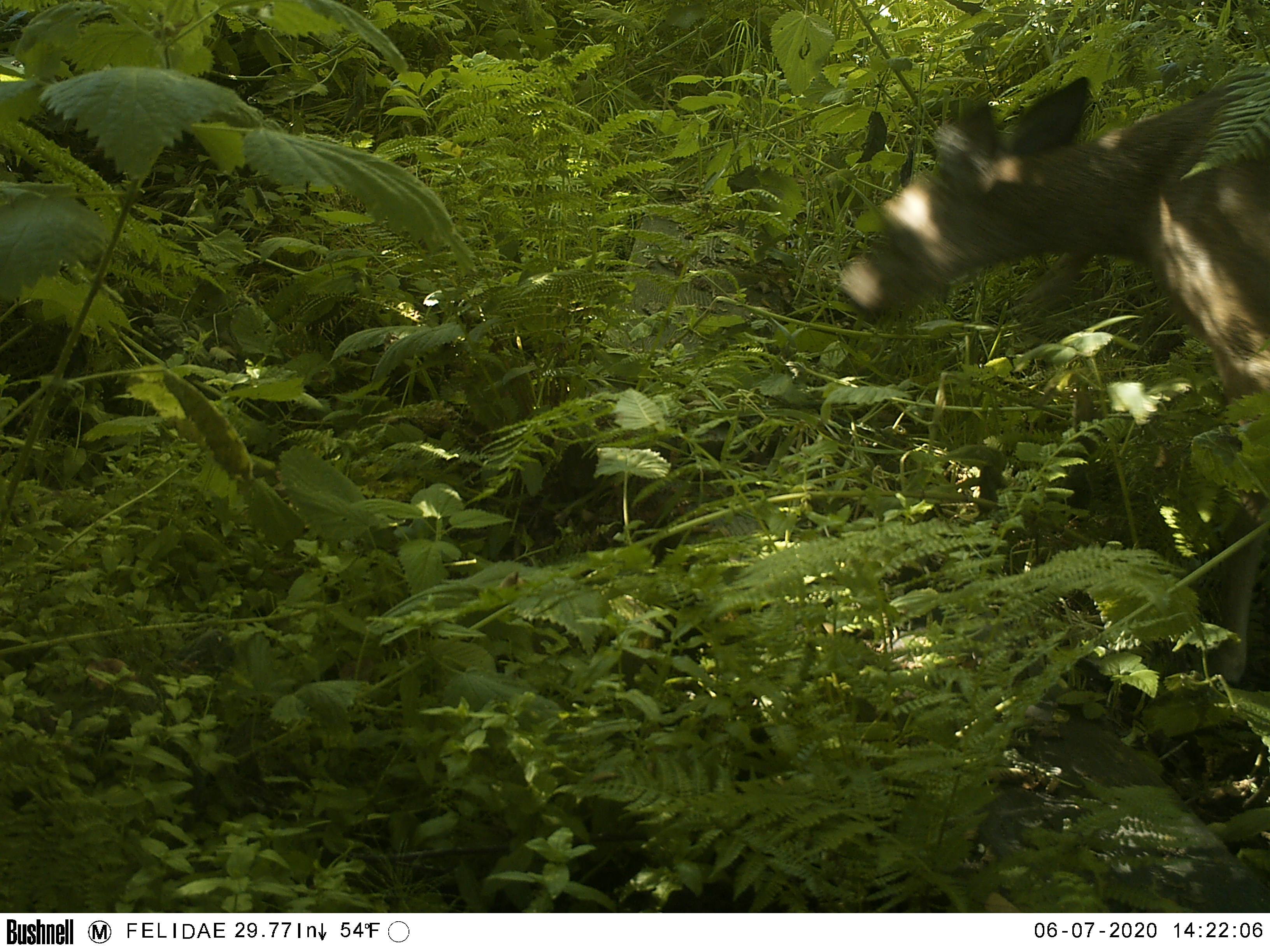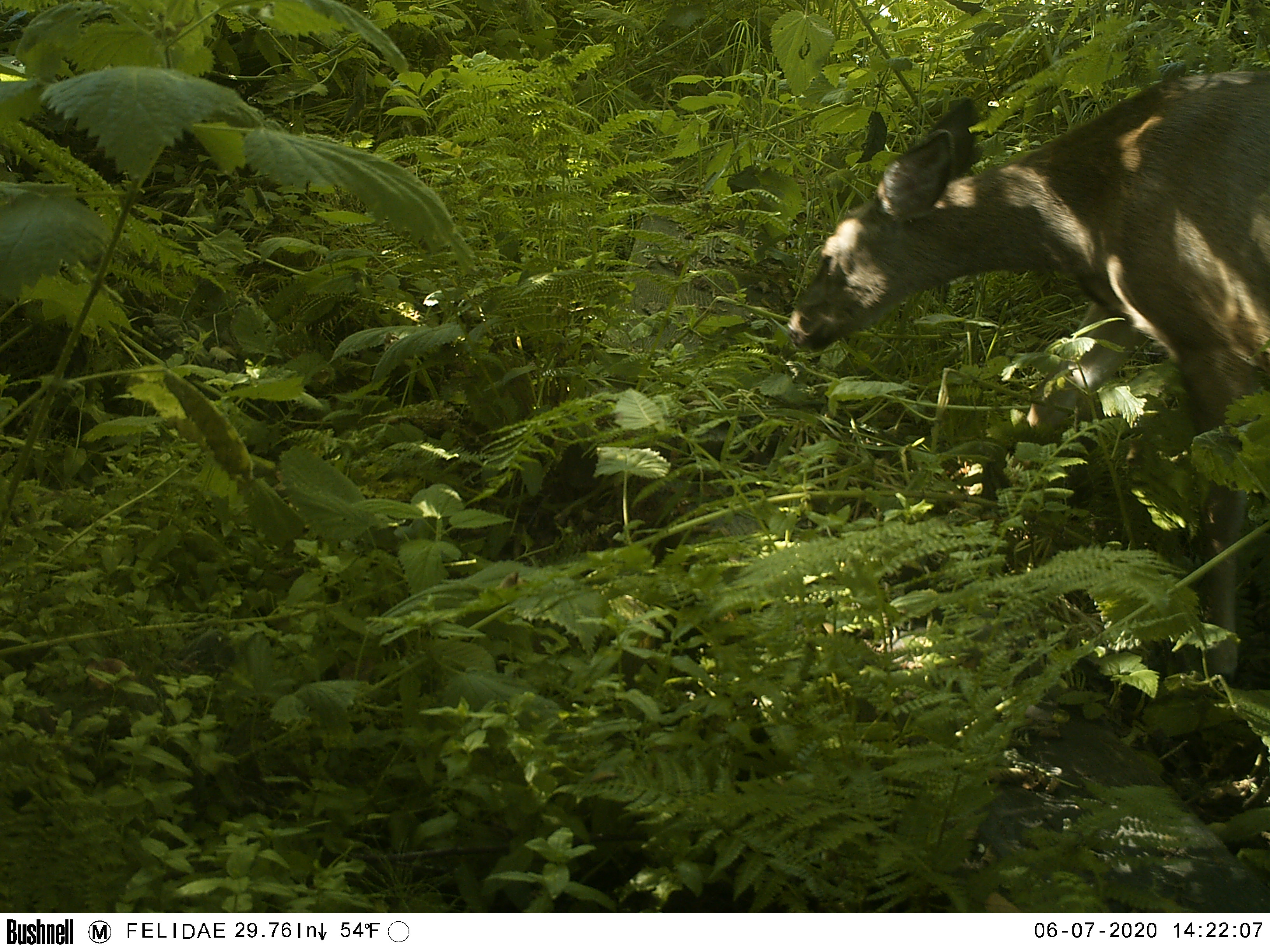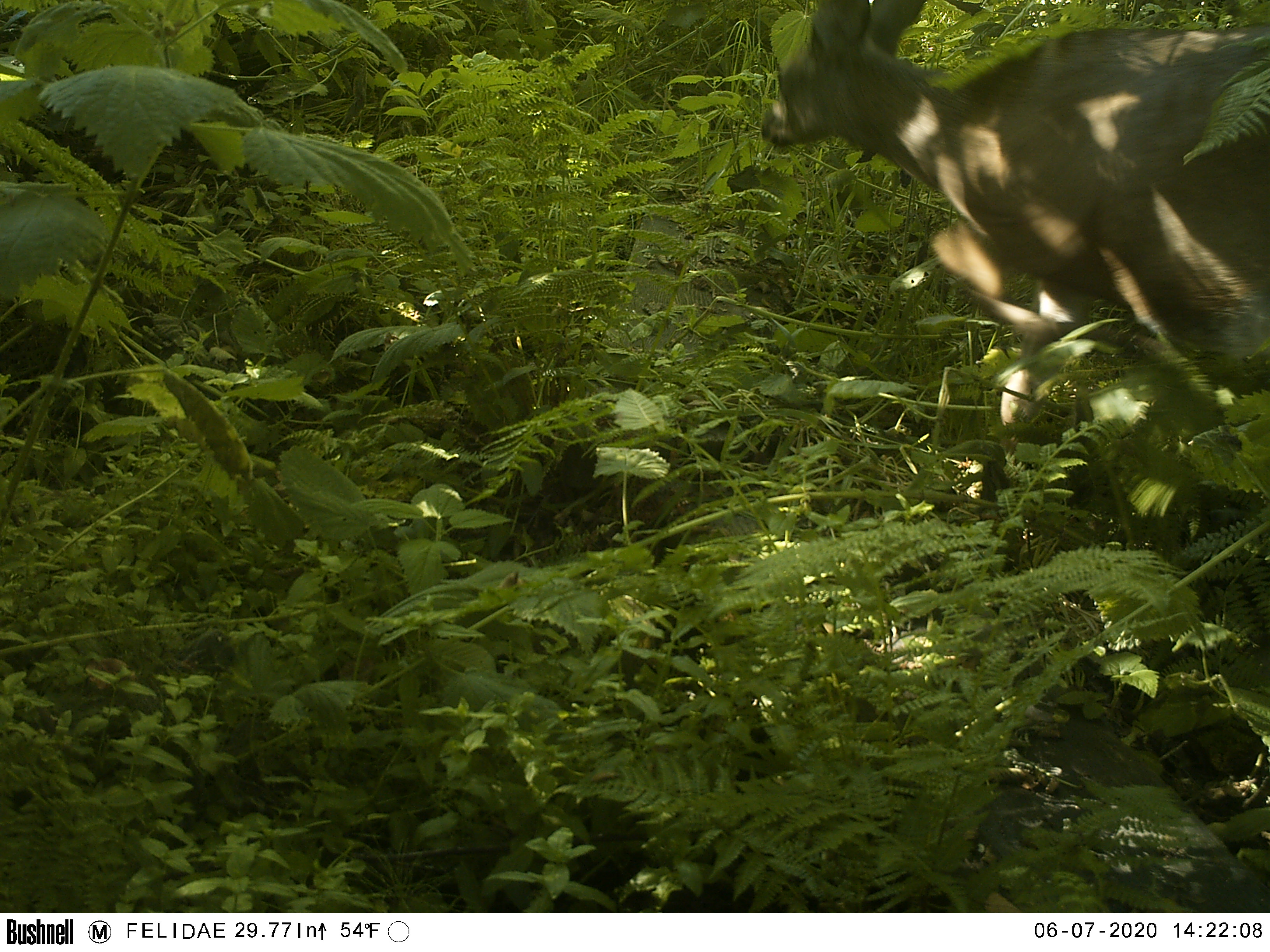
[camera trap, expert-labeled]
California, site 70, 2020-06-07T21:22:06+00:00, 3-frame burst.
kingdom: Animalia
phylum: Chordata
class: Mammalia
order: Artiodactyla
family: Cervidae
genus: Odocoileus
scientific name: Odocoileus hemionus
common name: mule deer